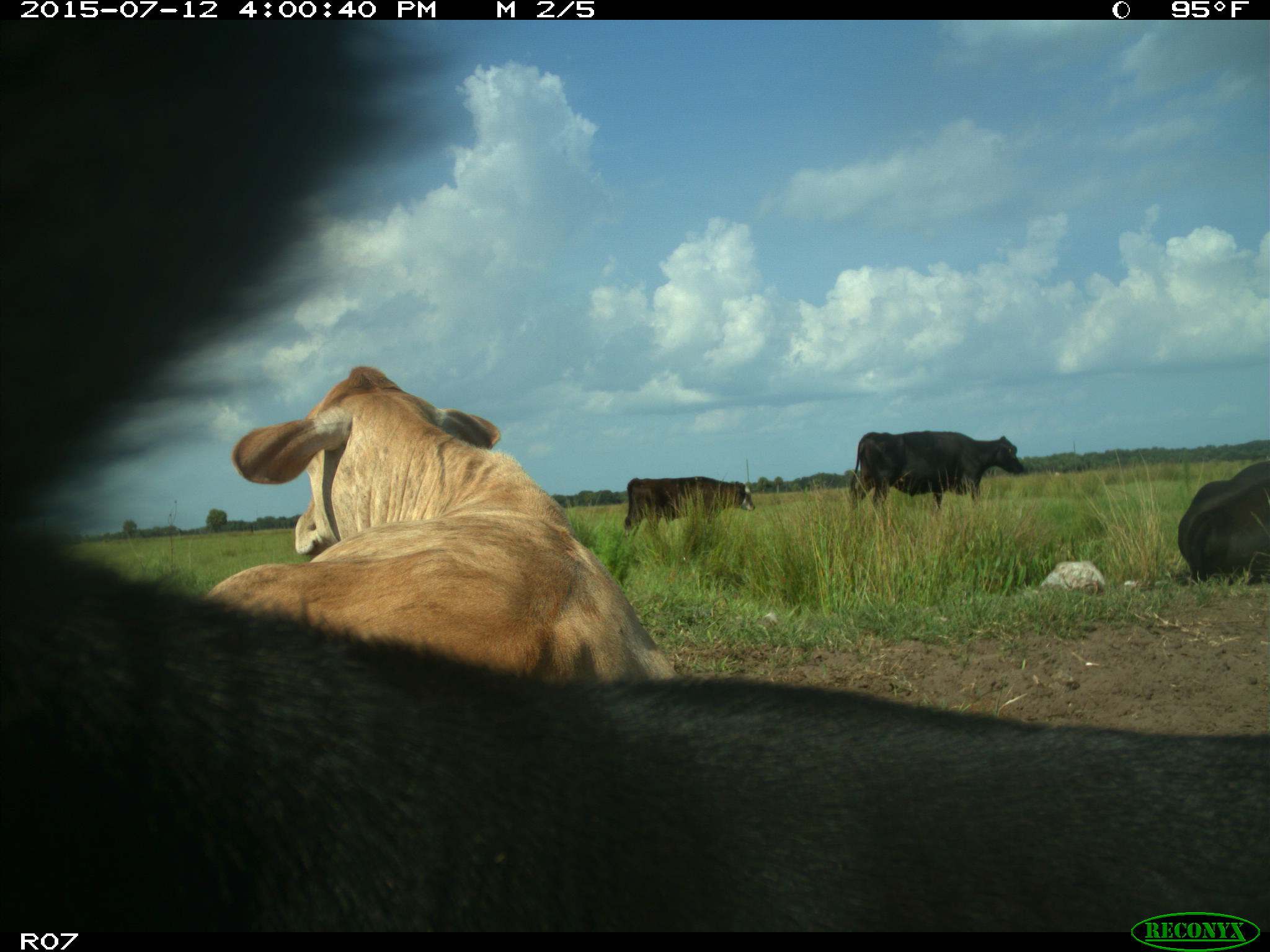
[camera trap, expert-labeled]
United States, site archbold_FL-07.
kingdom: Animalia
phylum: Chordata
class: Mammalia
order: Artiodactyla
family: Bovidae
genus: Bos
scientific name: Bos taurus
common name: domestic cow